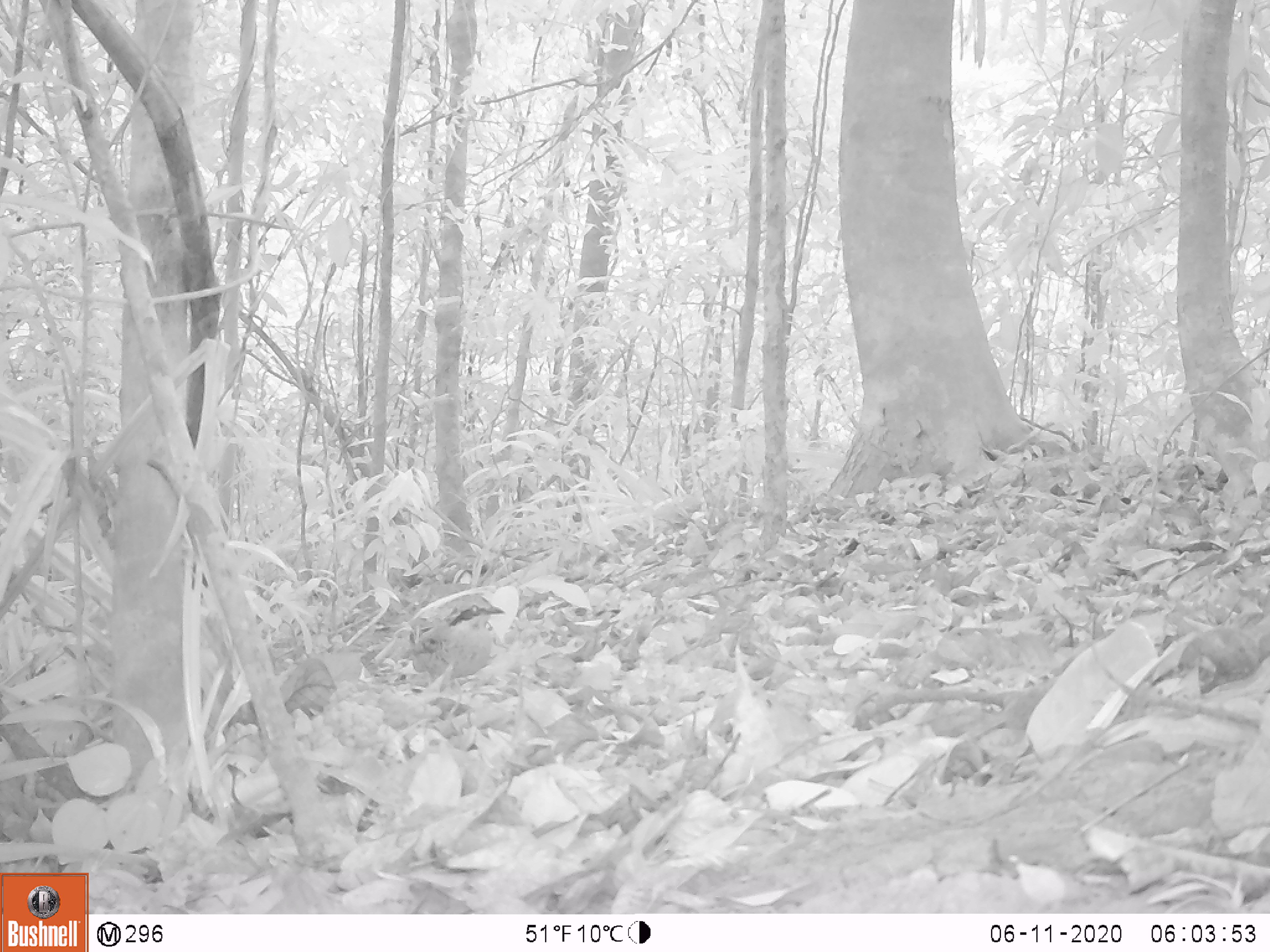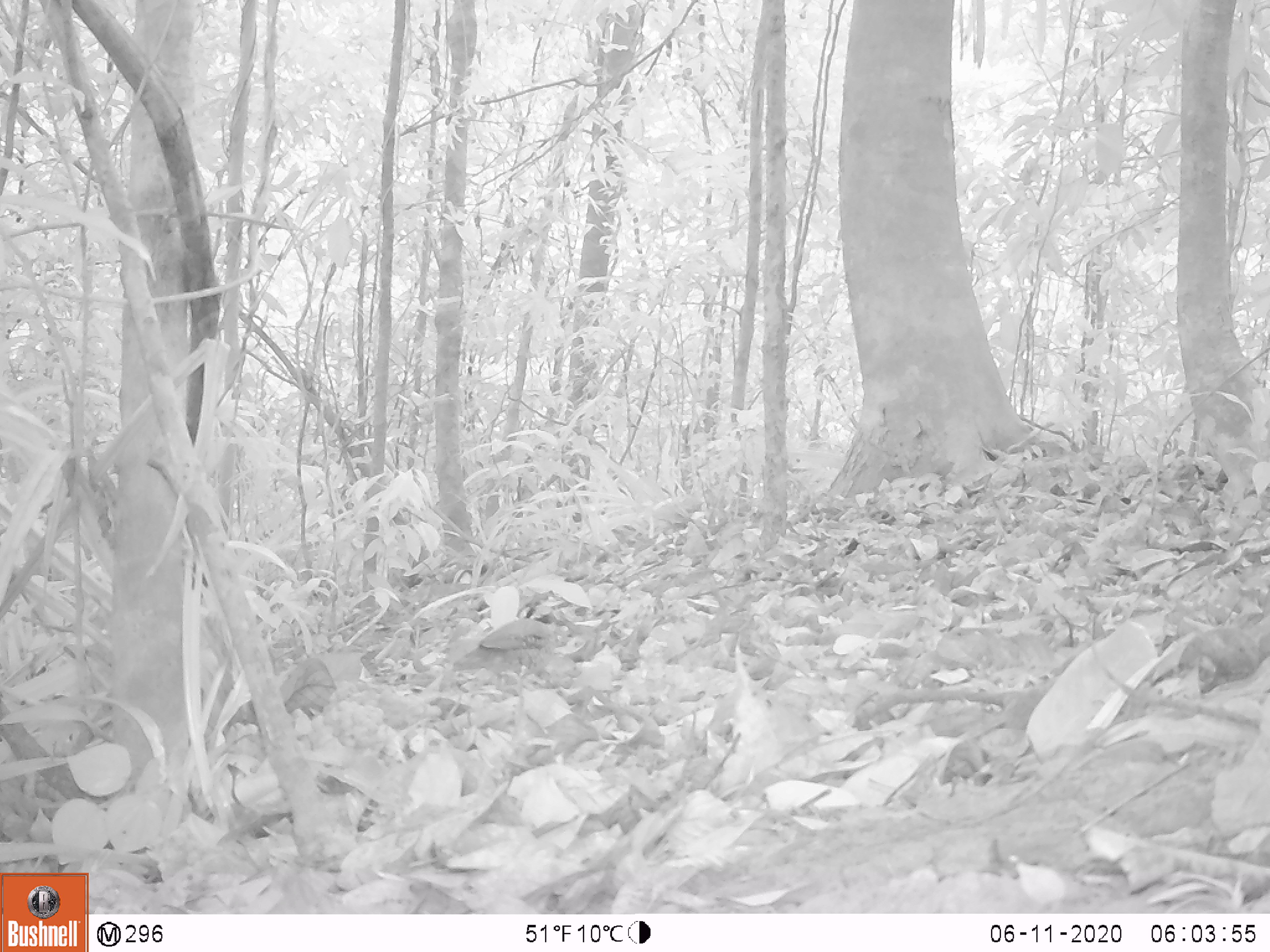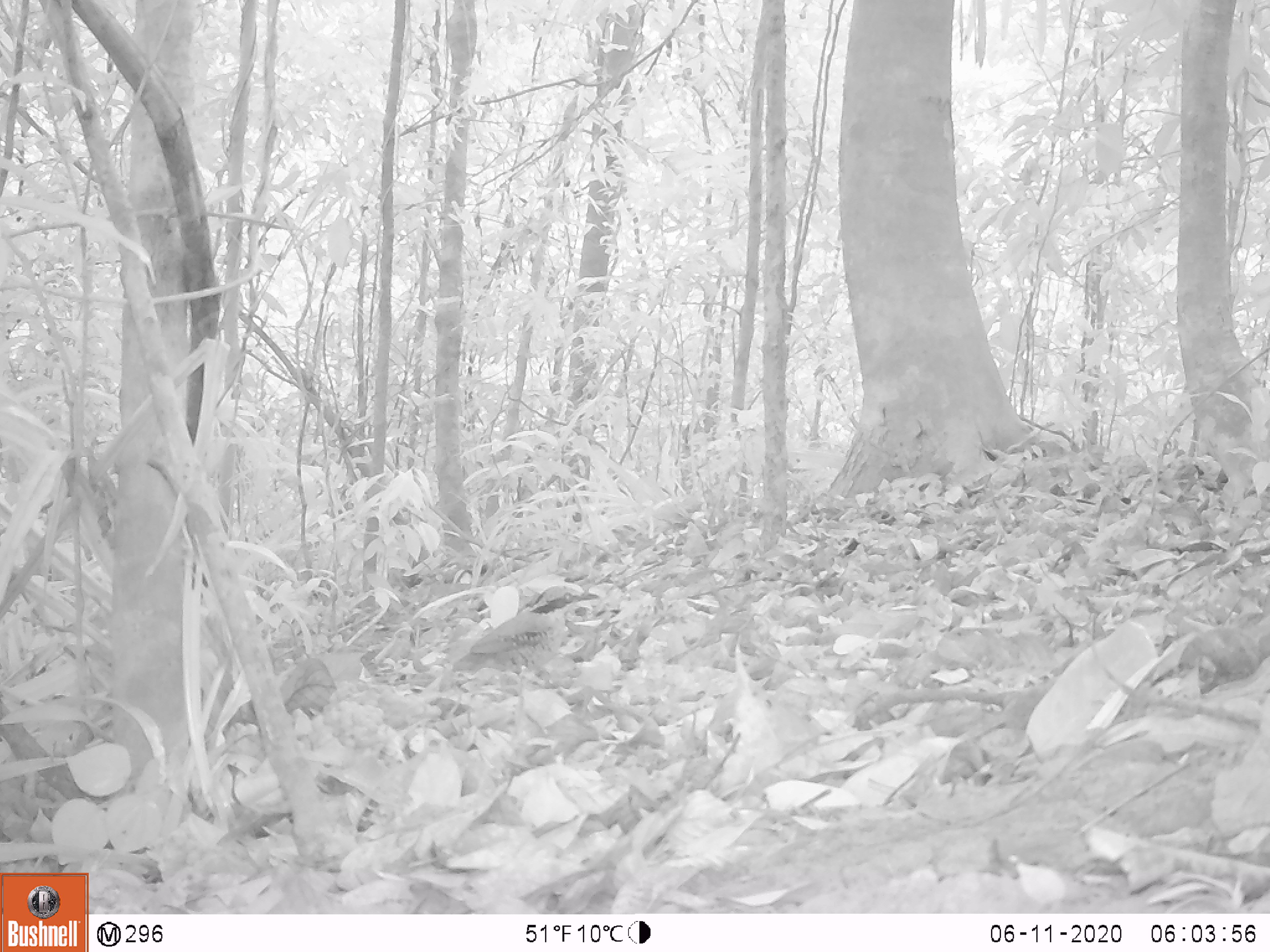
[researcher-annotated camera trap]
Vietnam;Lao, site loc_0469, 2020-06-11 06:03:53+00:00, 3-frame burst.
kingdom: Animalia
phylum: Chordata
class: Aves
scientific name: Aves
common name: bird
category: unidentified bird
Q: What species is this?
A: Unidentified bird (bird) (Aves).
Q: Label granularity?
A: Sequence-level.